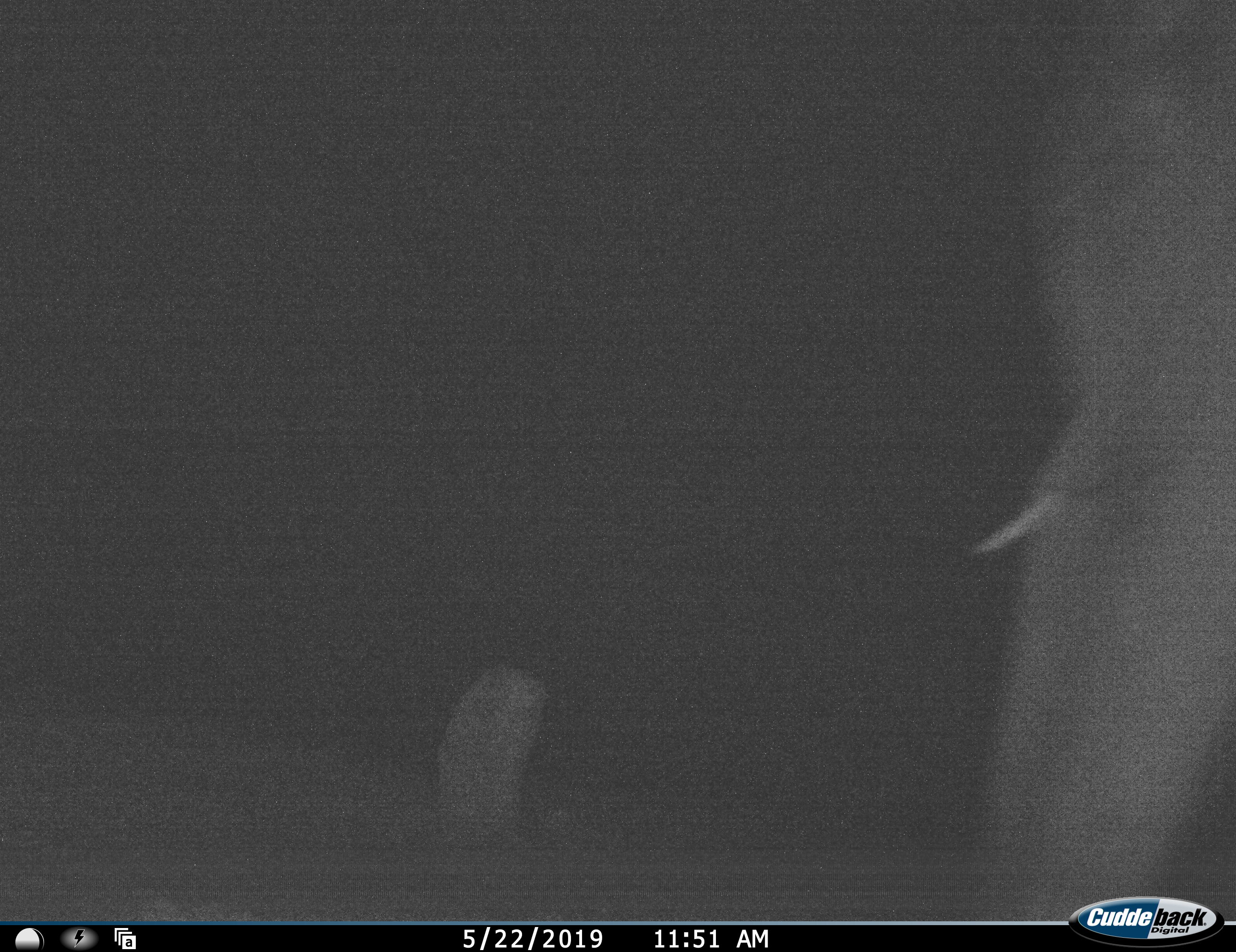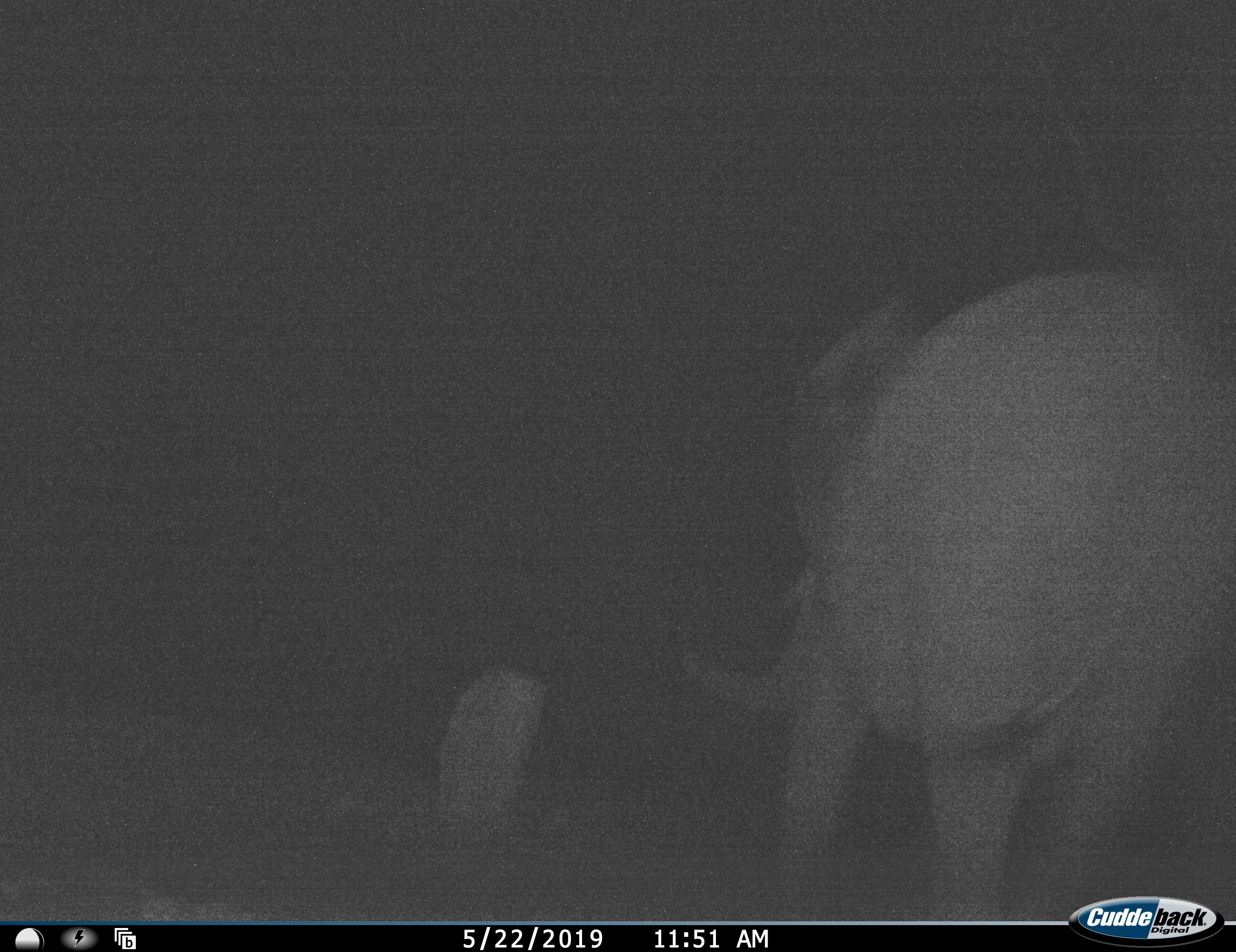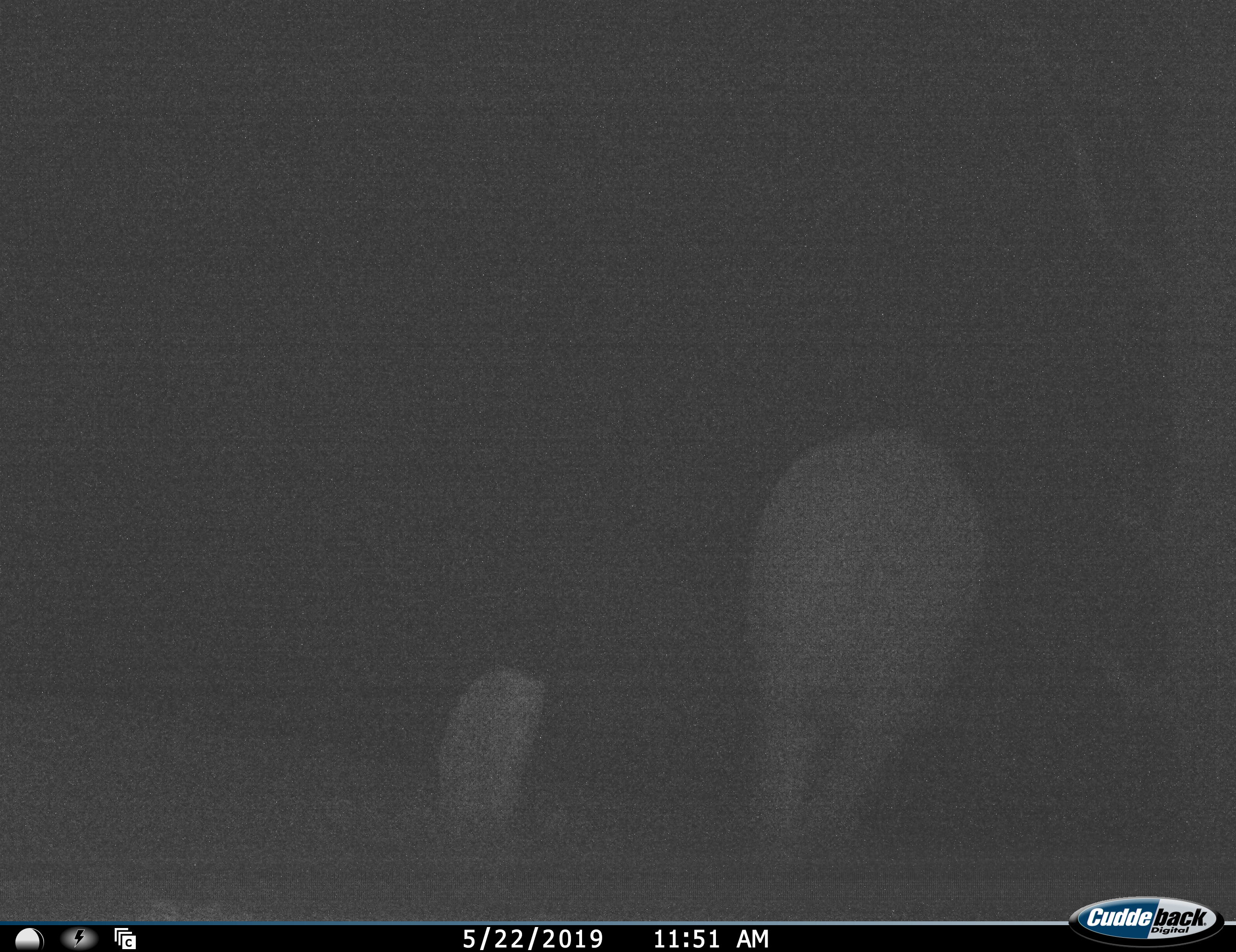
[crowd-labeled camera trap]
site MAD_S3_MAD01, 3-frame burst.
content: unidentified animal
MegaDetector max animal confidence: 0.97